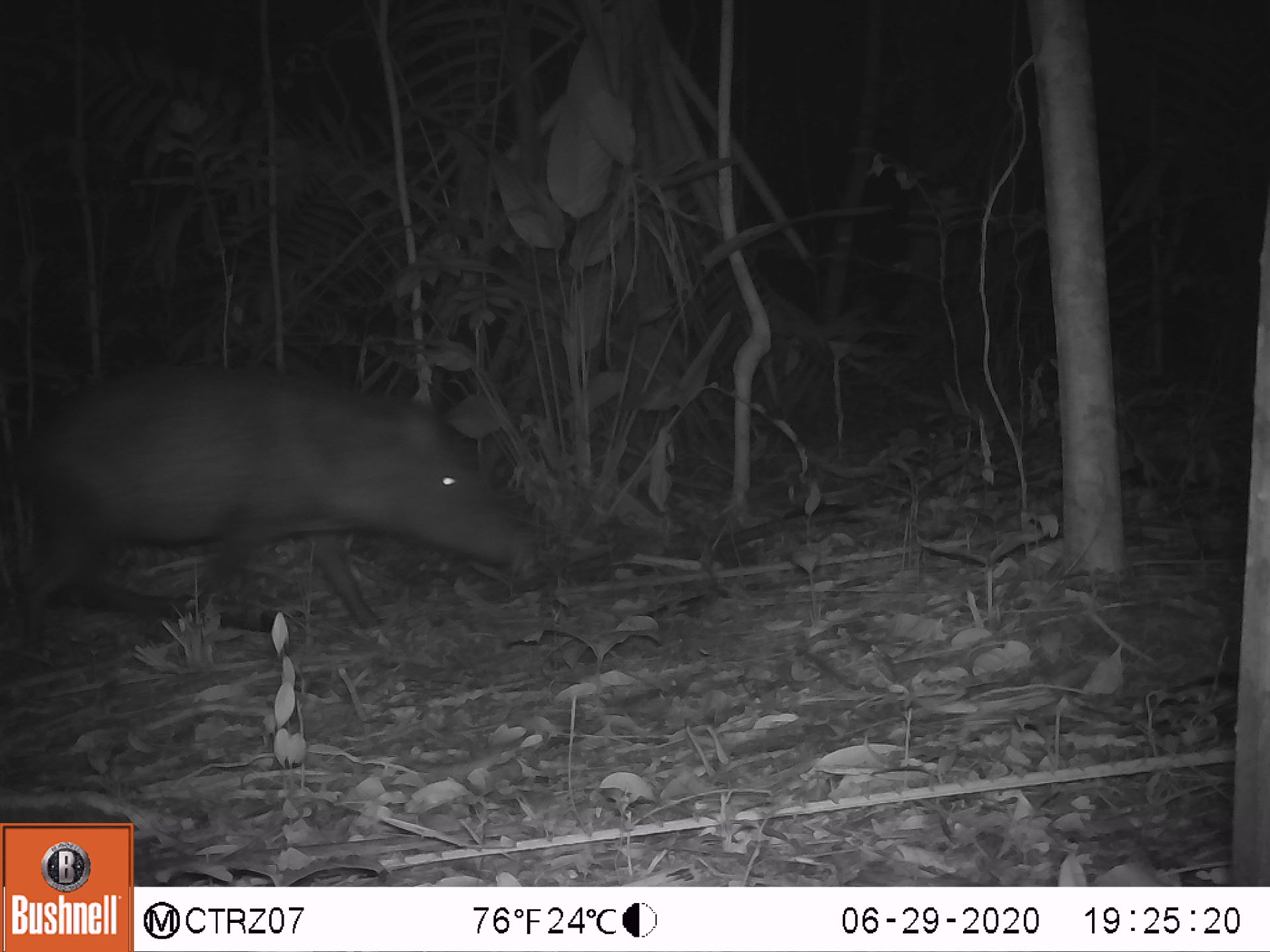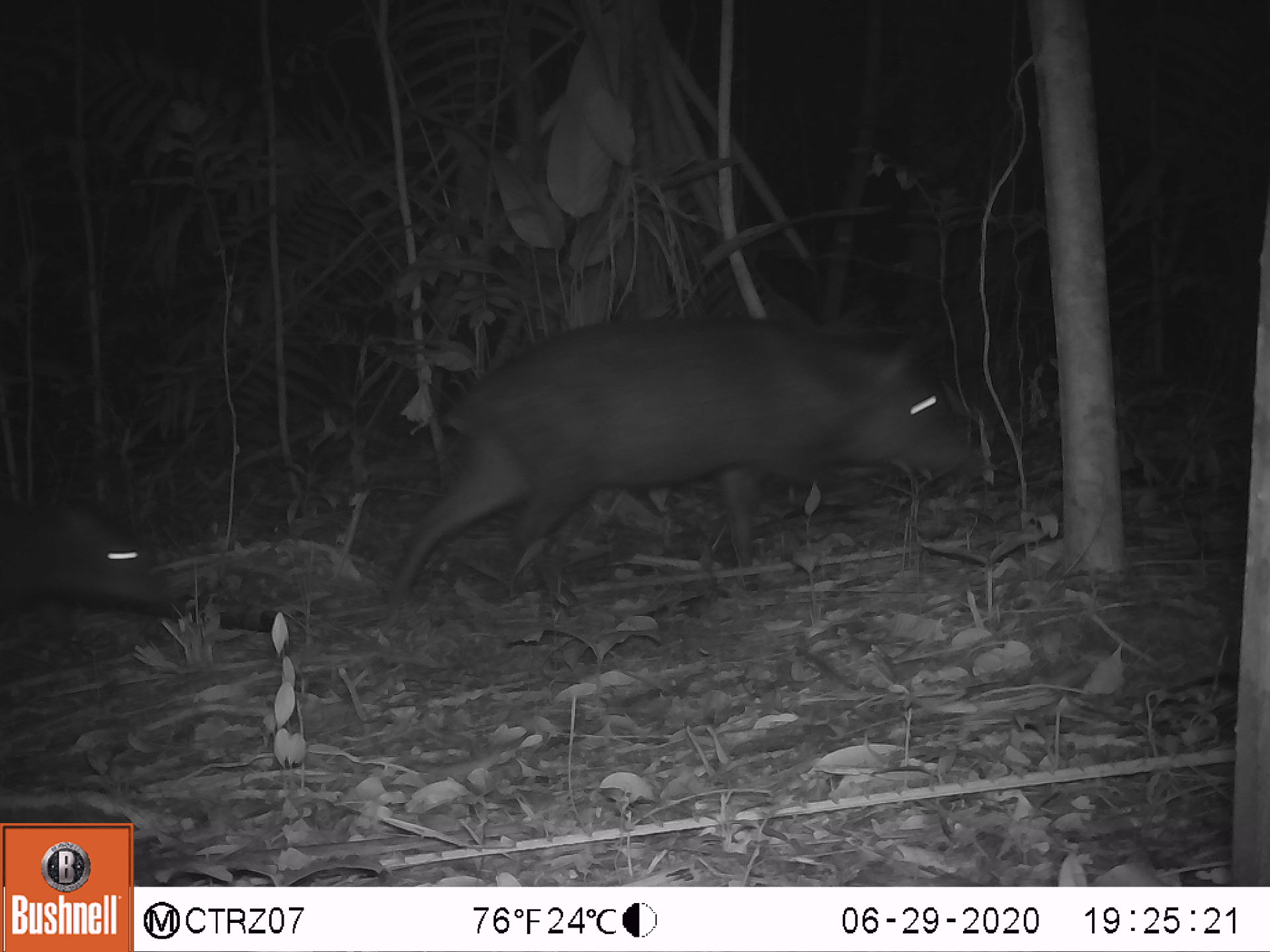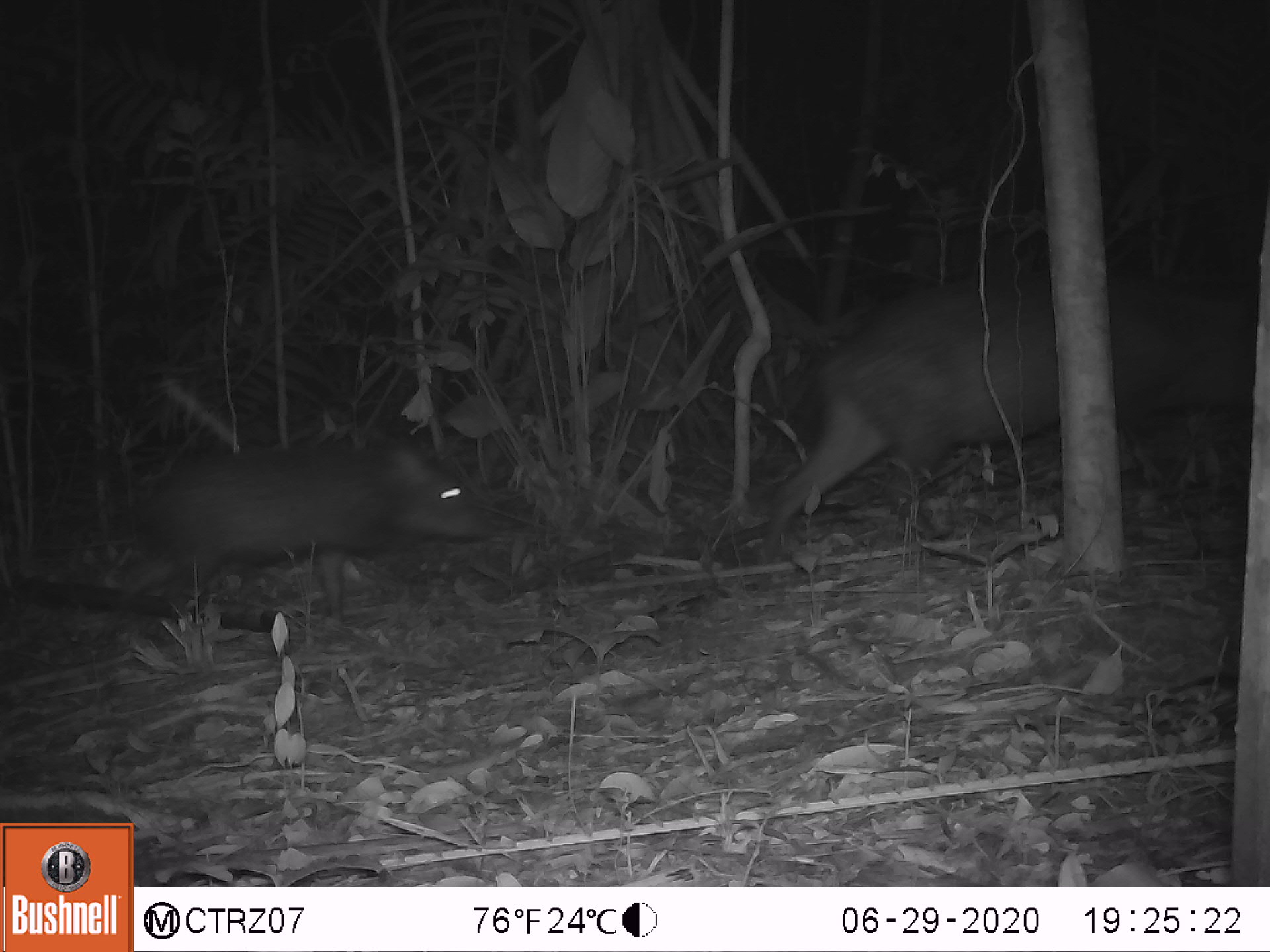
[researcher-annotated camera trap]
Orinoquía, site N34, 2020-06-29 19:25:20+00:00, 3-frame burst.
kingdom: Animalia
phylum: Chordata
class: Mammalia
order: Artiodactyla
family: Tayassuidae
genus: Pecari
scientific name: Pecari tajacu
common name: collared peccary